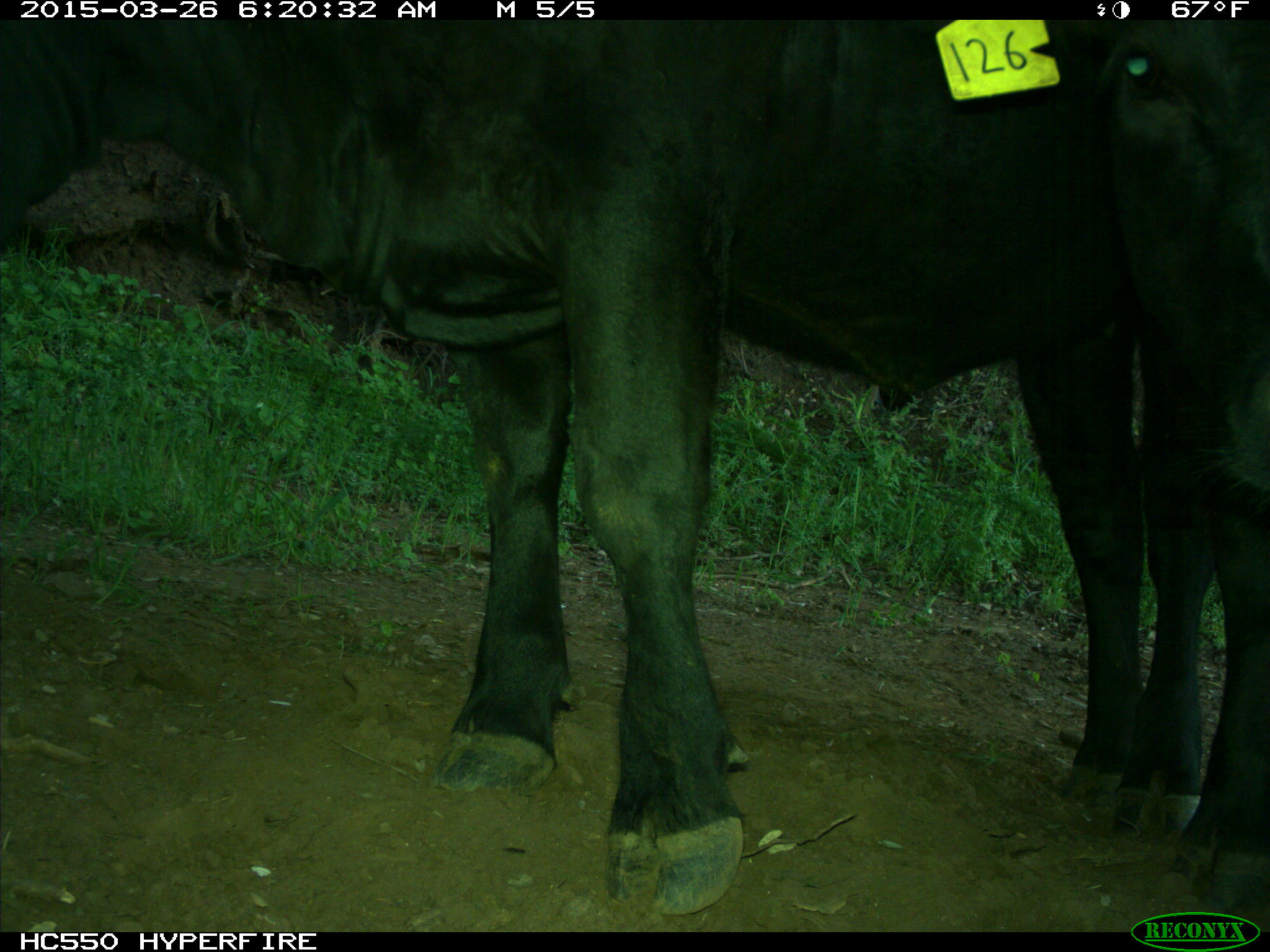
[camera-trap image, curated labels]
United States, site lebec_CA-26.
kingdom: Animalia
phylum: Chordata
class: Mammalia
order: Artiodactyla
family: Bovidae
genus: Bos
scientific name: Bos taurus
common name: domestic cow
Bos taurus (domestic cow).